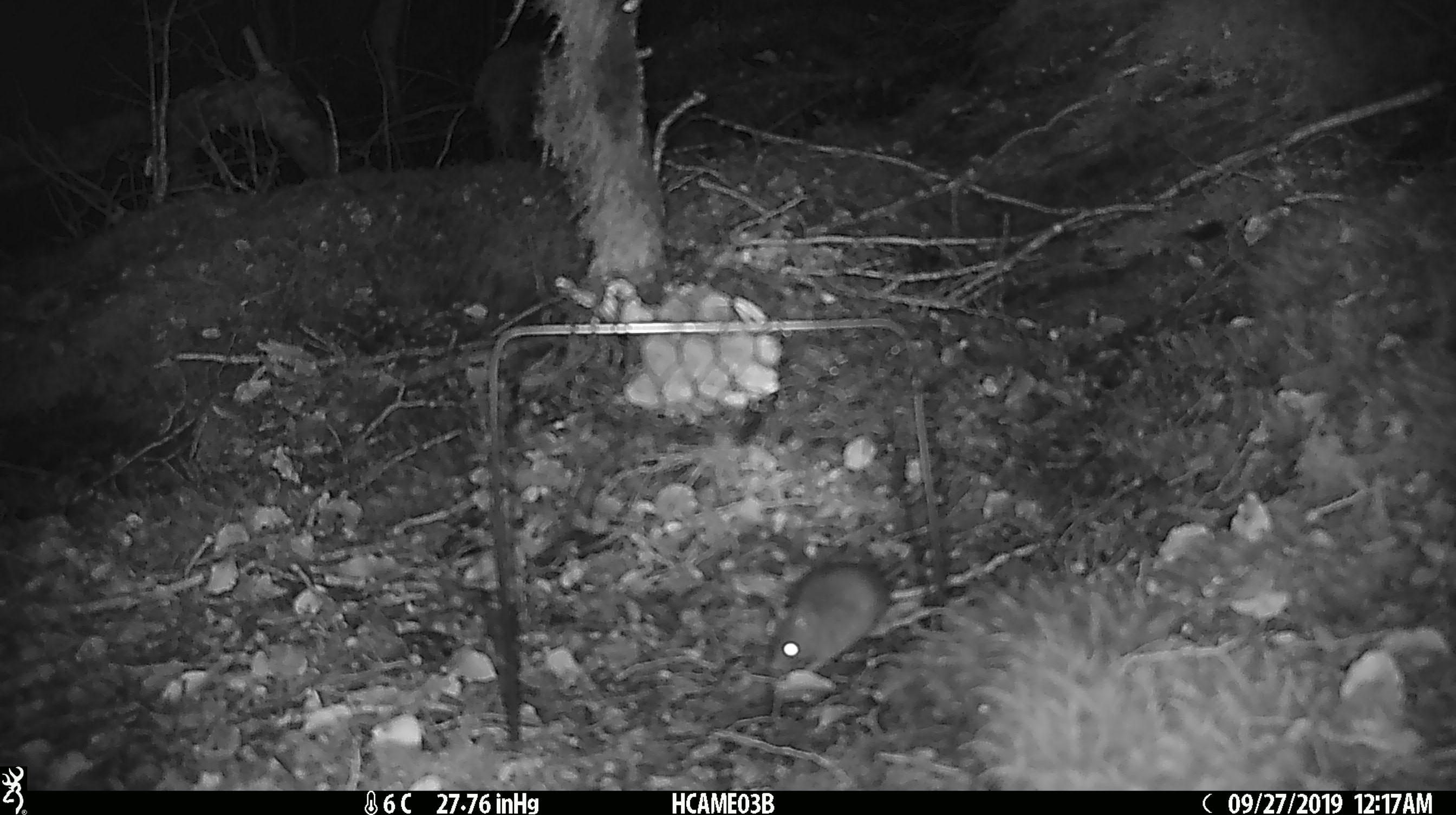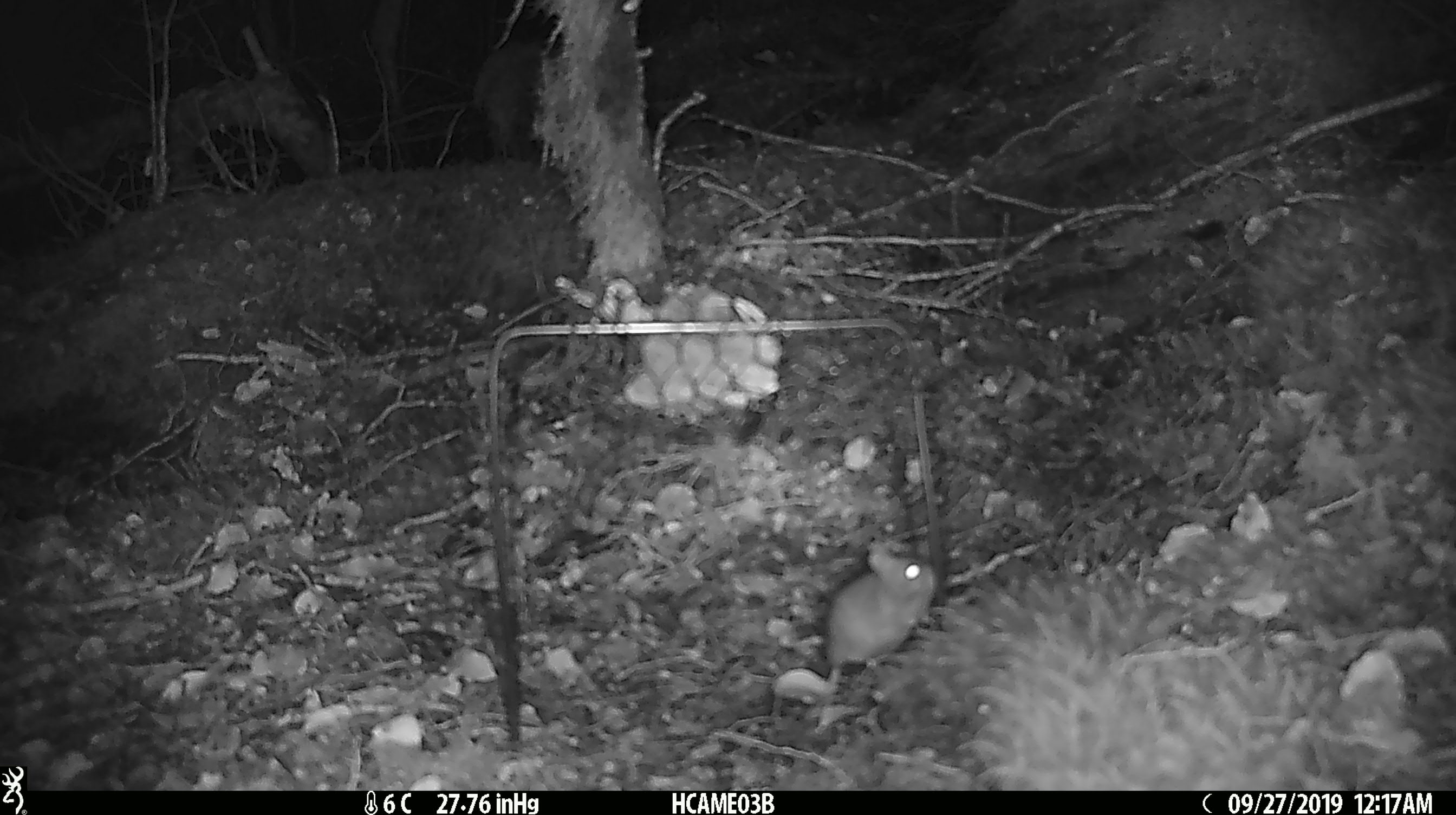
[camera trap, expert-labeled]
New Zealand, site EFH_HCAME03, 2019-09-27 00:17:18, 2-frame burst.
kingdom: Animalia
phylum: Chordata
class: Mammalia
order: Rodentia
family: Muridae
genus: Mus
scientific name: Mus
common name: mouse